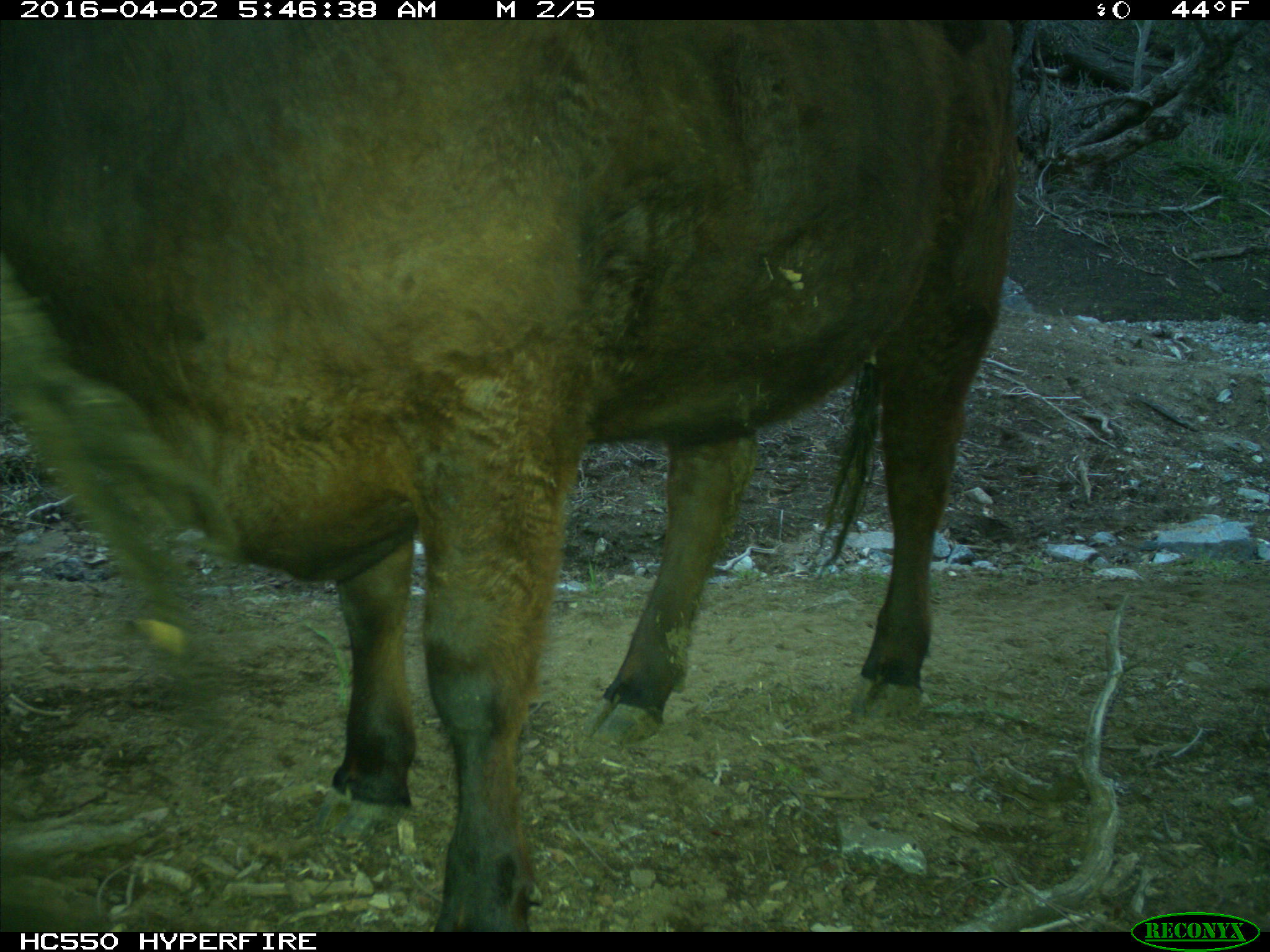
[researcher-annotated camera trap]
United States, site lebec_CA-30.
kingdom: Animalia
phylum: Chordata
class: Mammalia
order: Artiodactyla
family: Bovidae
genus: Bos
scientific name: Bos taurus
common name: domestic cow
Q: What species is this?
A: Bos taurus (domestic cow).